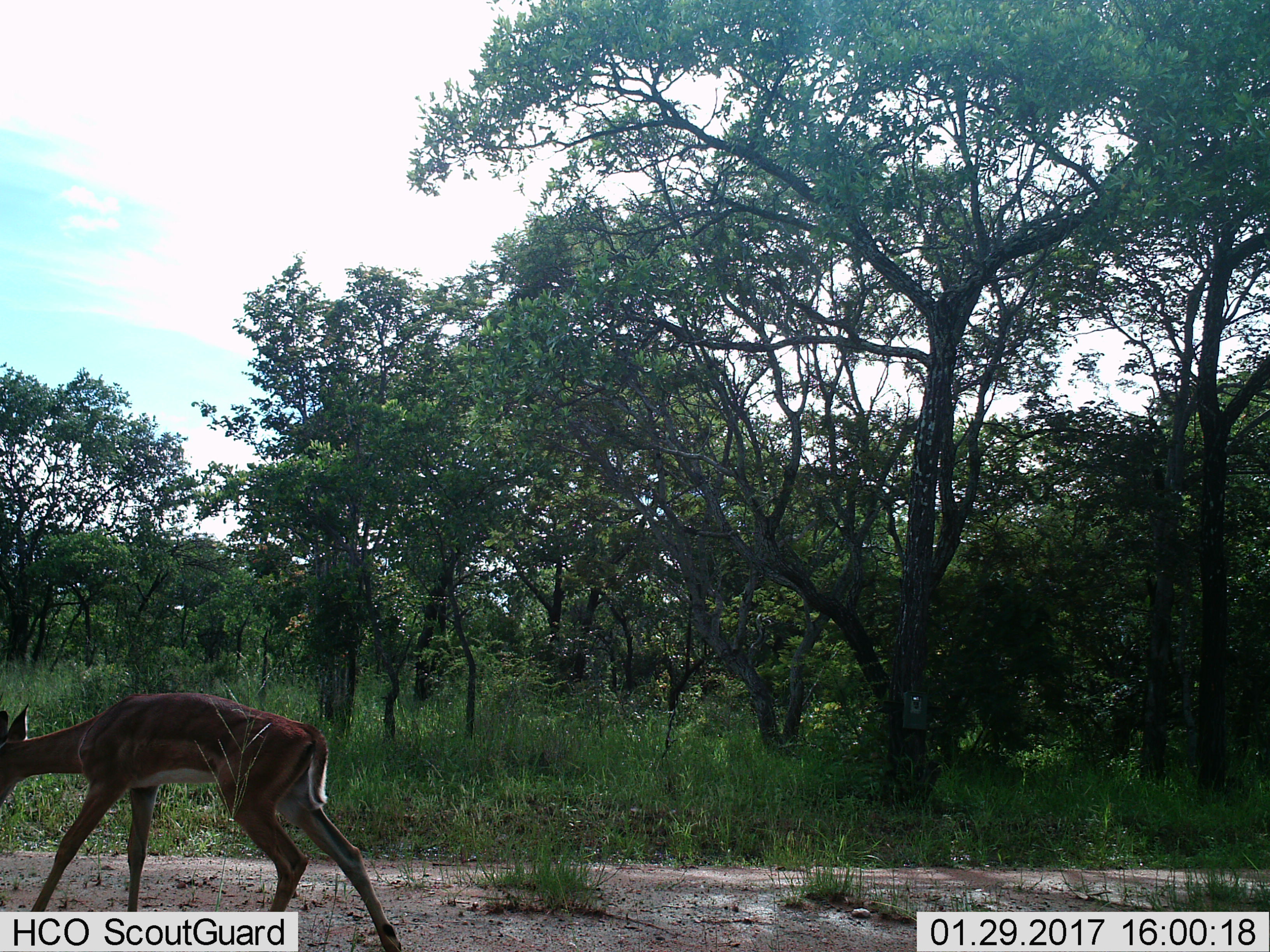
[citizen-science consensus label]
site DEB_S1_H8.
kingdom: Animalia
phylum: Chordata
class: Mammalia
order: Artiodactyla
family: Bovidae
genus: Aepyceros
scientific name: Aepyceros melampus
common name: impala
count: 1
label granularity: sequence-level